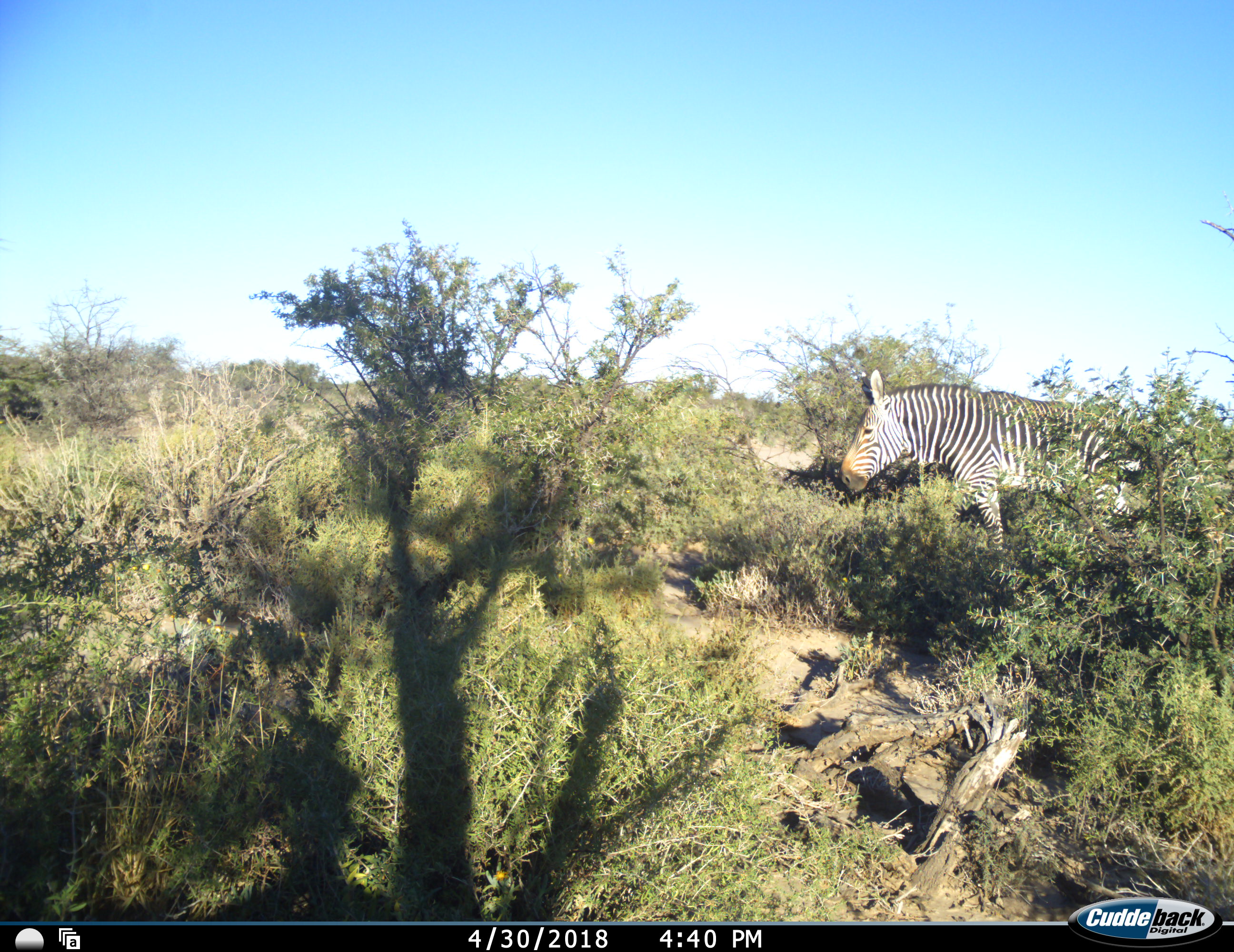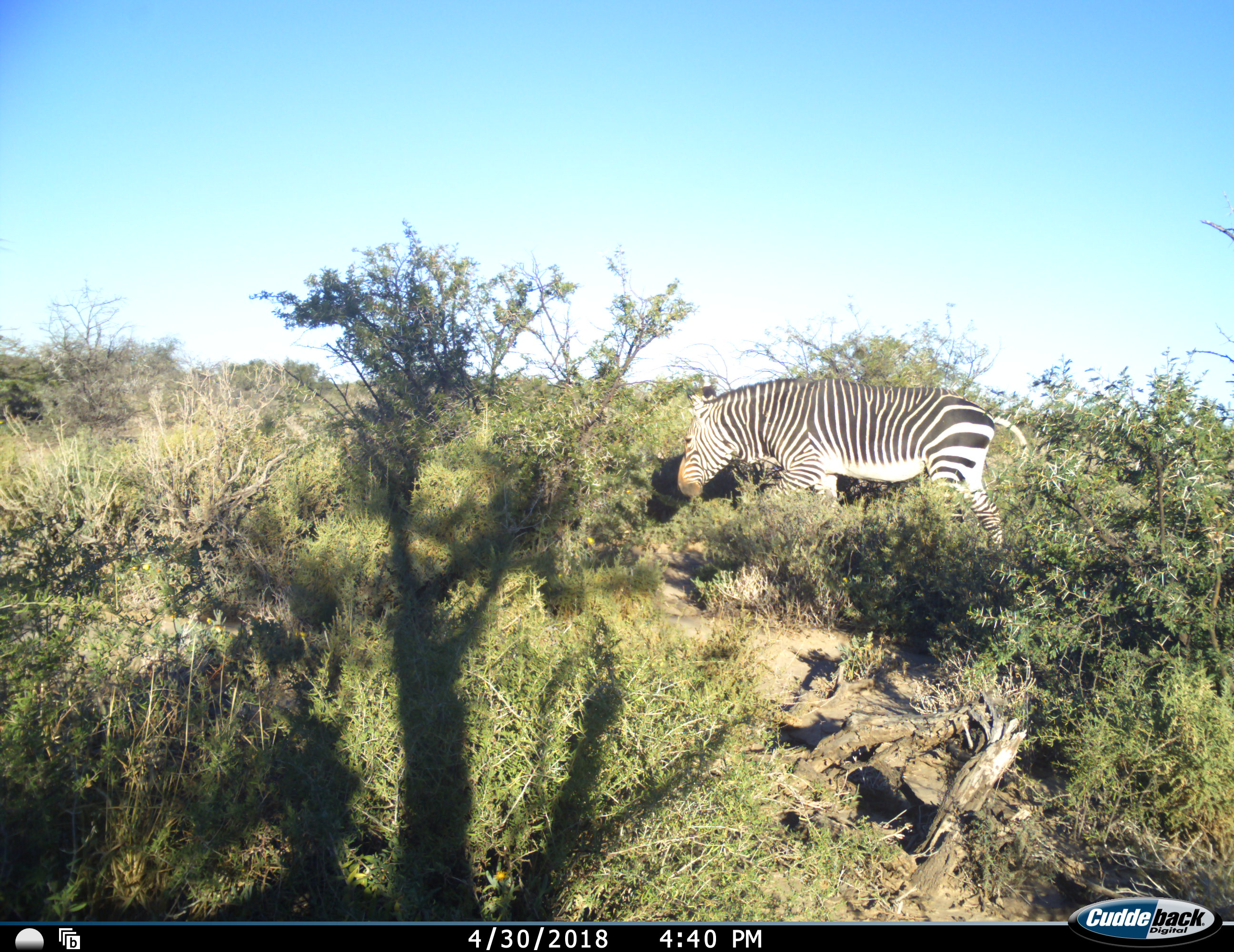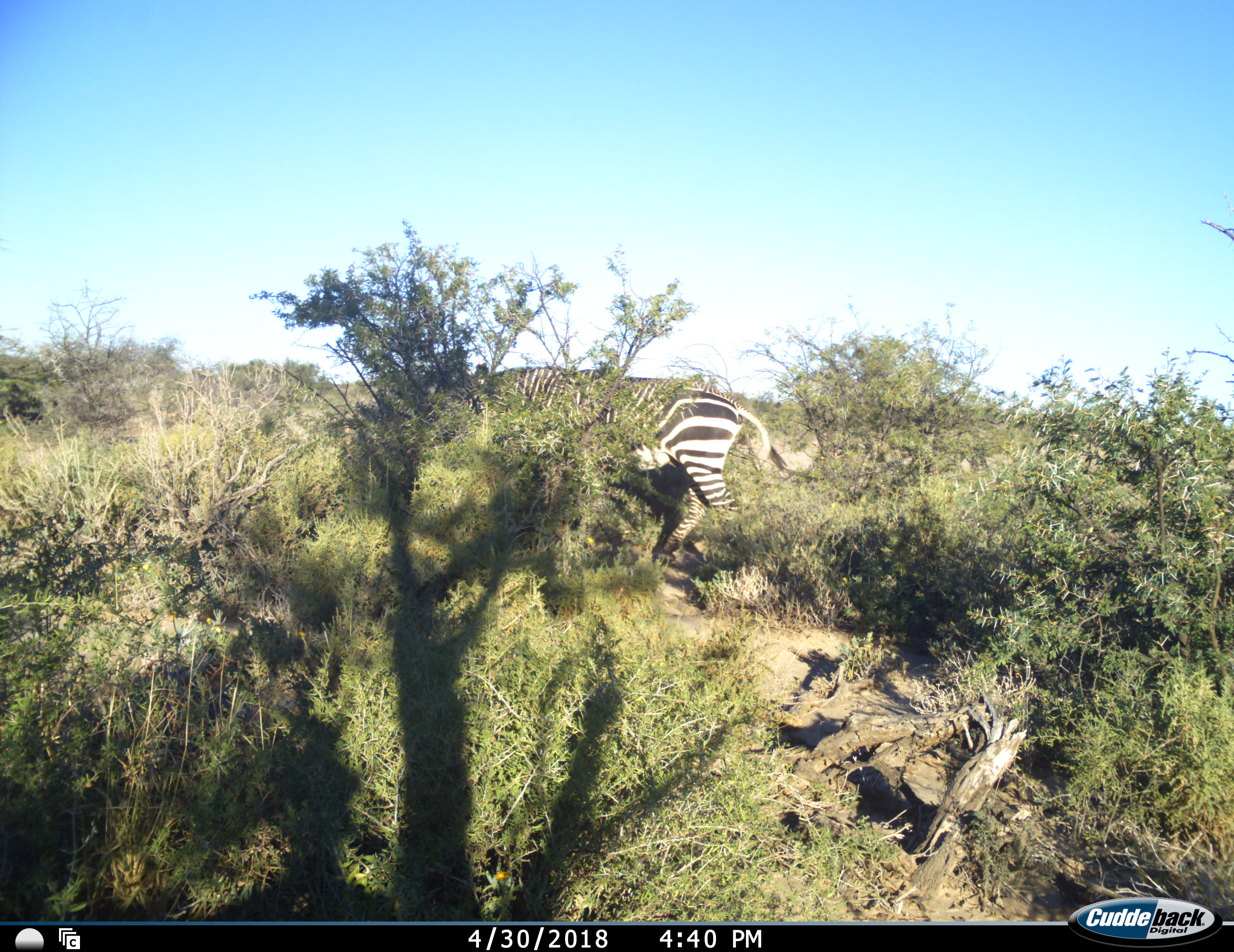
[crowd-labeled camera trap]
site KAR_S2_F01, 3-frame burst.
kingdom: Animalia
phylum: Chordata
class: Mammalia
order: Perissodactyla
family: Equidae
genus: Equus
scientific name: Equus zebra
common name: mountain zebra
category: zebramountain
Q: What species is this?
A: Zebramountain (mountain zebra) (Equus zebra).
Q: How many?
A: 1.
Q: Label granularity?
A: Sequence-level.